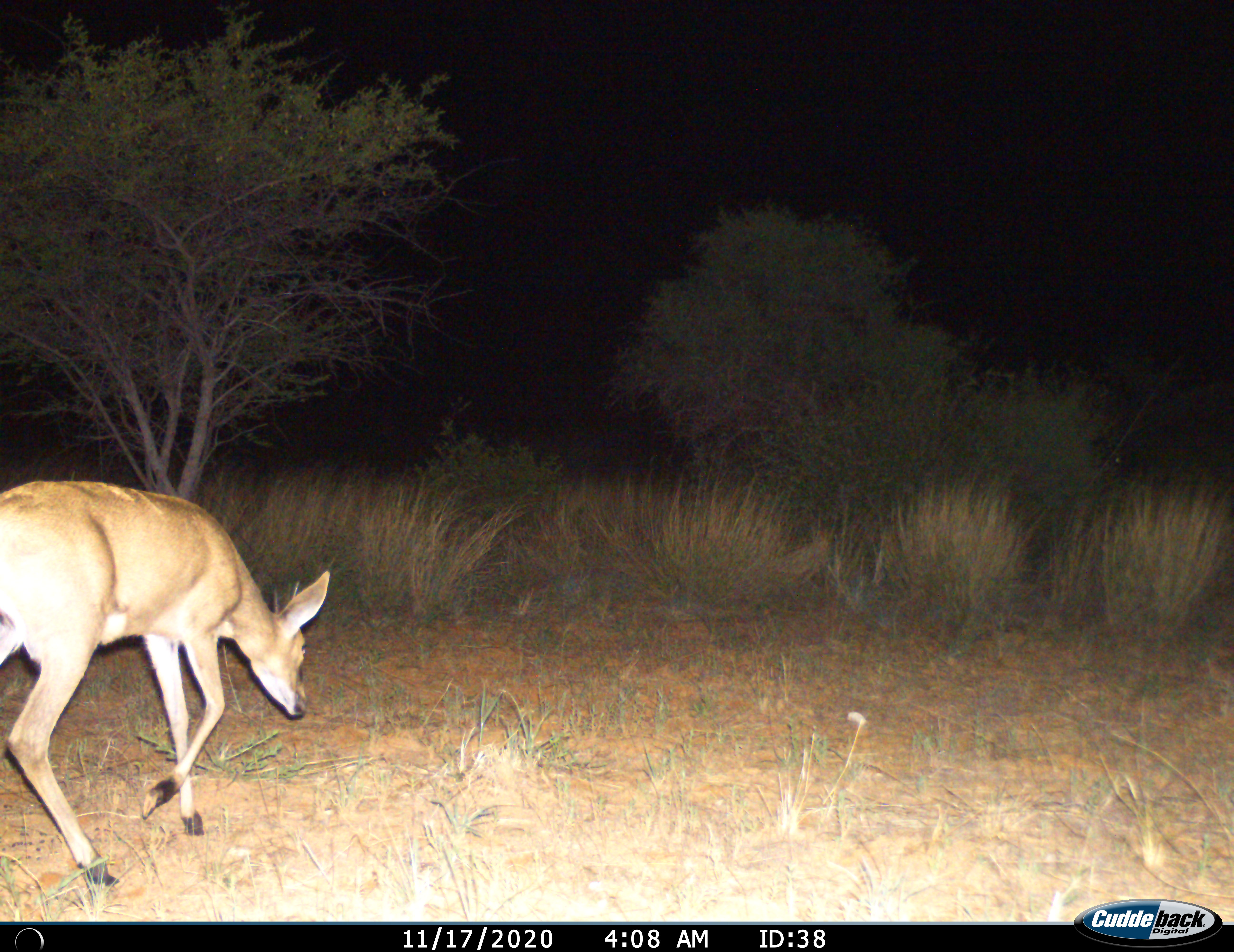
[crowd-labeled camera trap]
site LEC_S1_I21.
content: unidentified animal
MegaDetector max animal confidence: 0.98